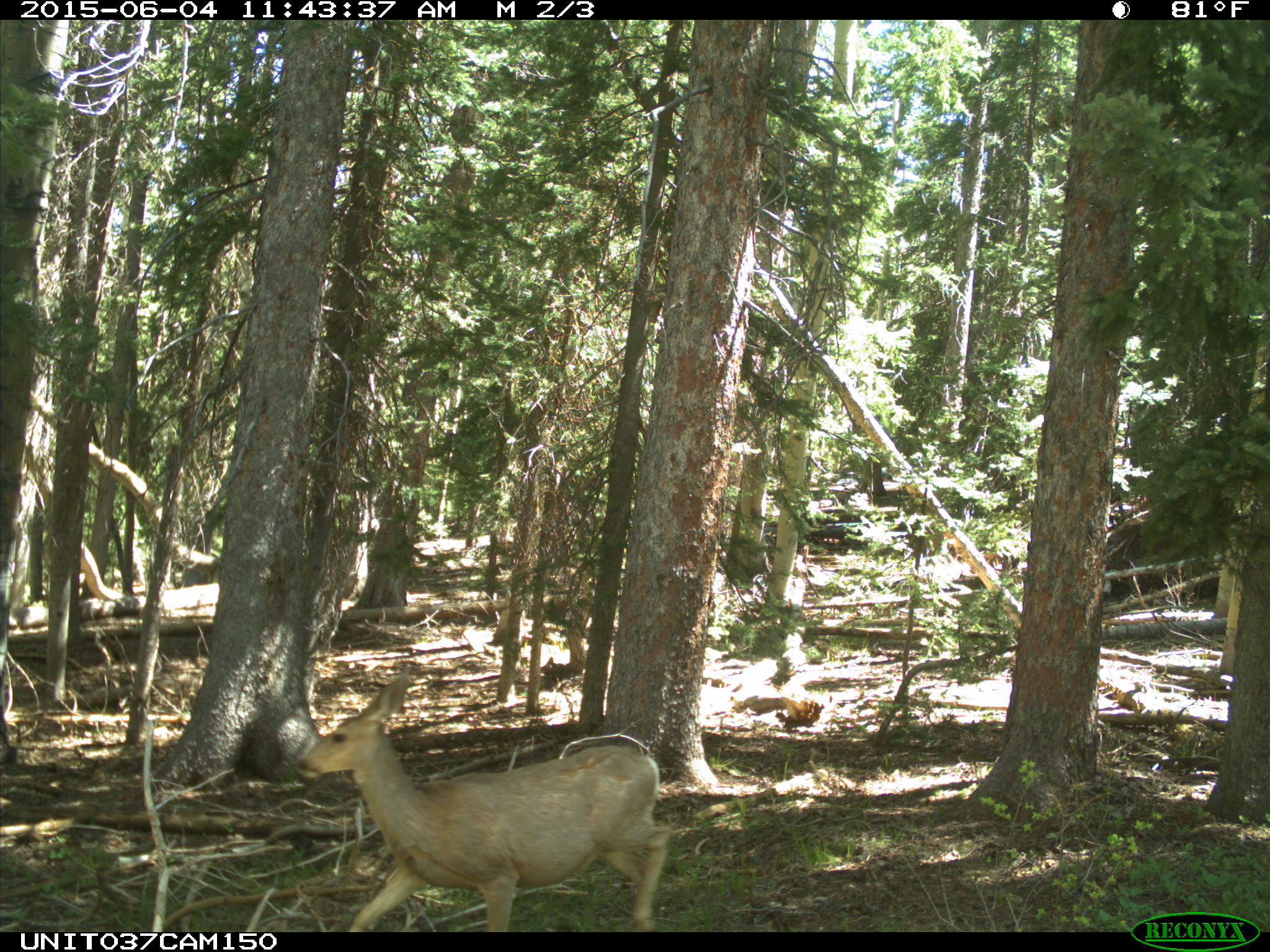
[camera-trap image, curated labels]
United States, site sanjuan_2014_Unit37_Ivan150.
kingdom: Animalia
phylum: Chordata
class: Mammalia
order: Artiodactyla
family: Cervidae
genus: Odocoileus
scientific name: Odocoileus hemionus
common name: mule deer